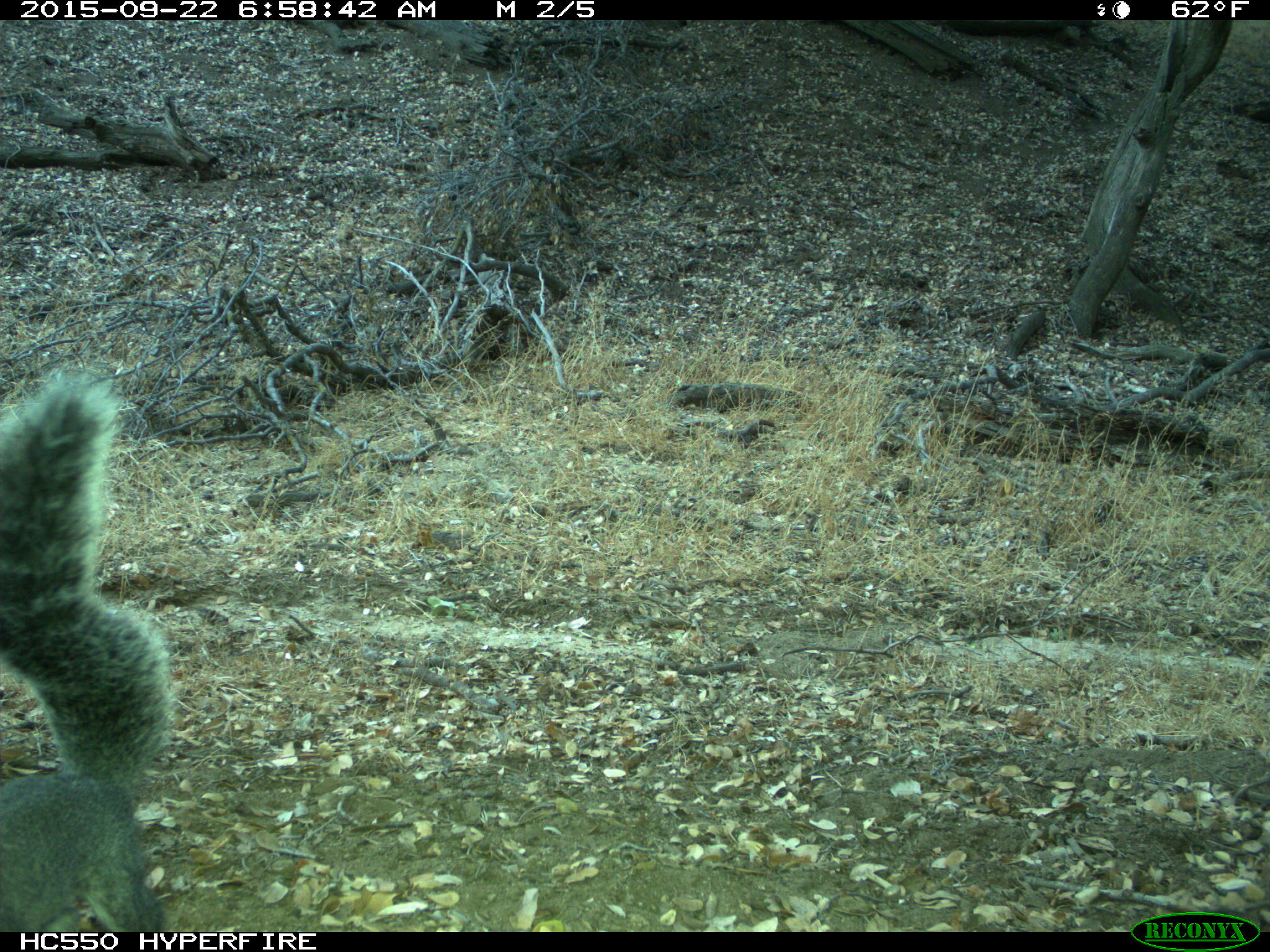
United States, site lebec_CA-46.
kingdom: Animalia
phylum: Chordata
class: Mammalia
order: Rodentia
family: Sciuridae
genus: Sciurus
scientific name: Sciurus carolinensis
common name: eastern gray squirrel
Sciurus carolinensis (eastern gray squirrel).